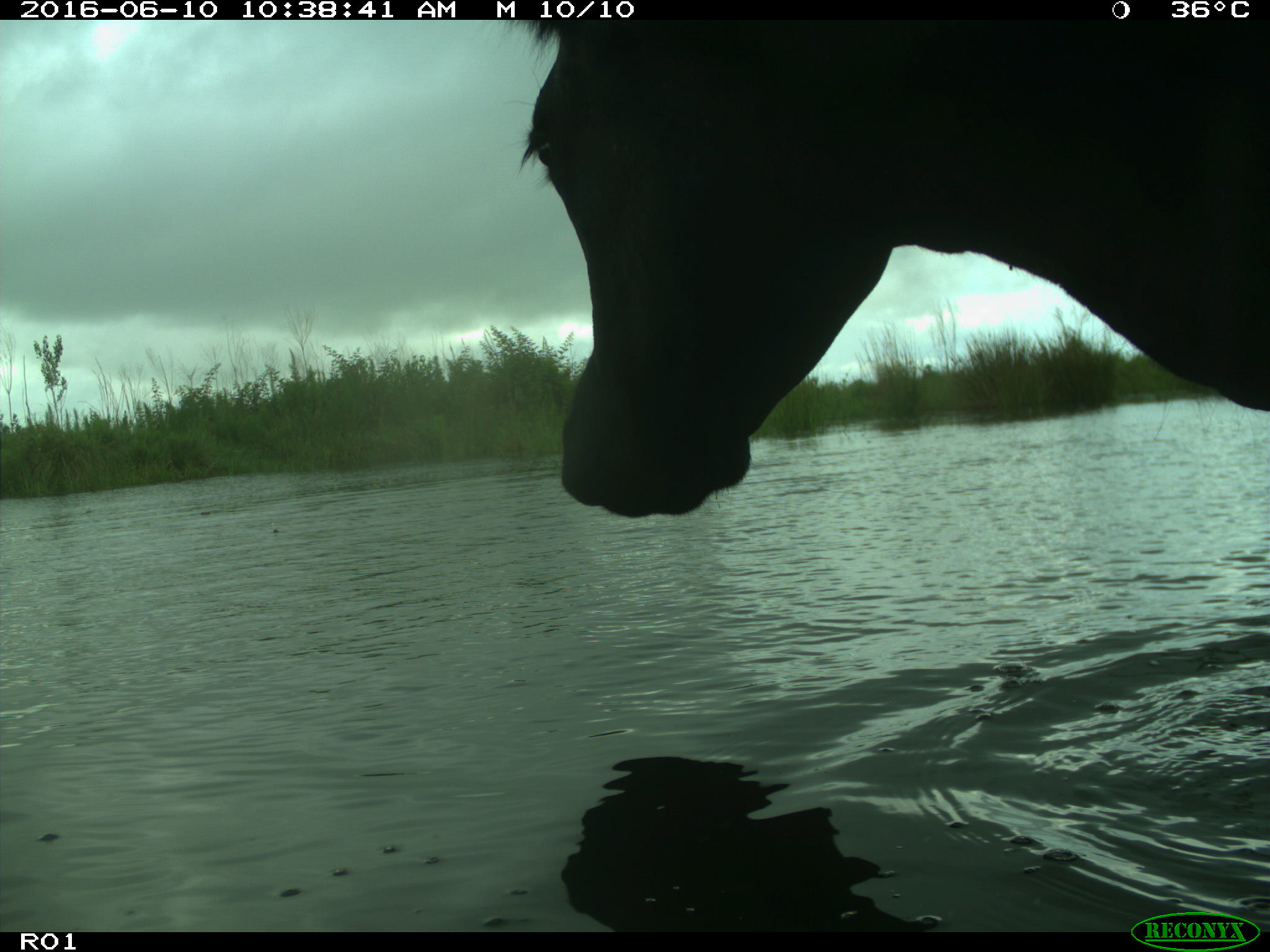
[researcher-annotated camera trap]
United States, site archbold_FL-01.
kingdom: Animalia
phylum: Chordata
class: Mammalia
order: Artiodactyla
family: Bovidae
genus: Bos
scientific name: Bos taurus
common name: domestic cow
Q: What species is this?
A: Bos taurus (domestic cow).